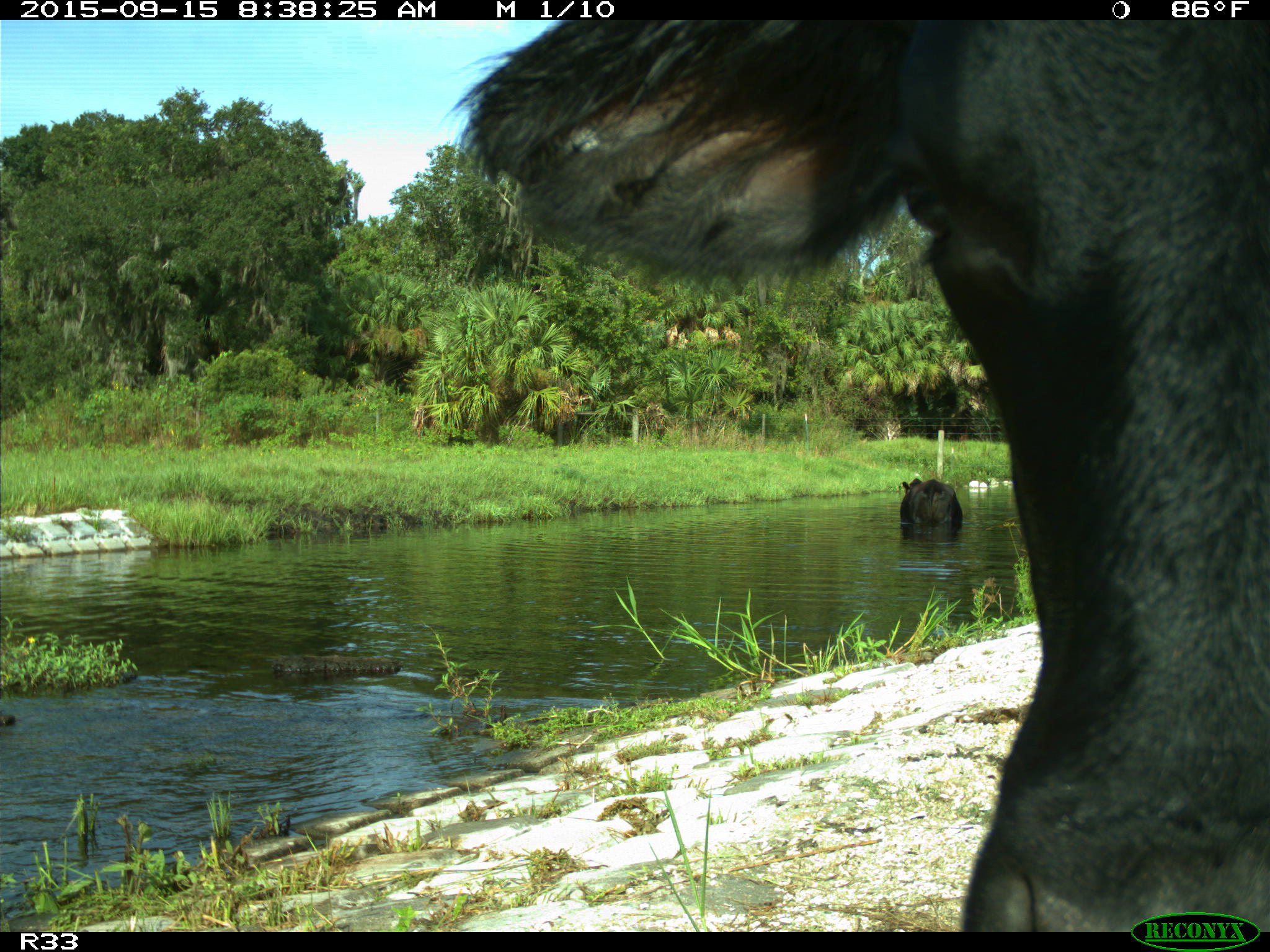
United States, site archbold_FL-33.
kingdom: Animalia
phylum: Chordata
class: Mammalia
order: Artiodactyla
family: Bovidae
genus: Bos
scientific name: Bos taurus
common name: domestic cow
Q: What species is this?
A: Bos taurus (domestic cow).